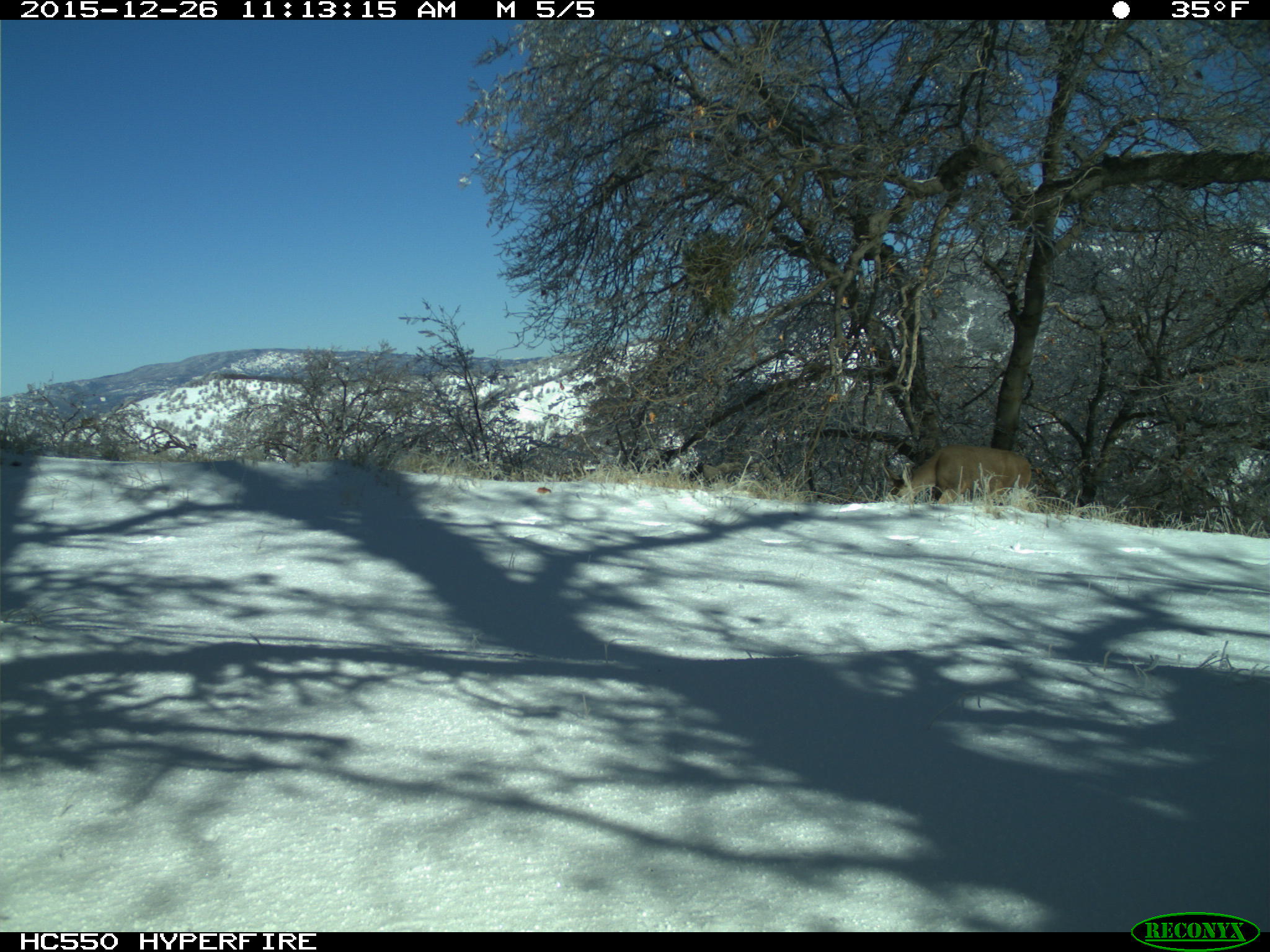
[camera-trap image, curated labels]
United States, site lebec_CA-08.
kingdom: Animalia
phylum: Chordata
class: Mammalia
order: Artiodactyla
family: Cervidae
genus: Odocoileus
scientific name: Odocoileus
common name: deer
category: unidentified deer